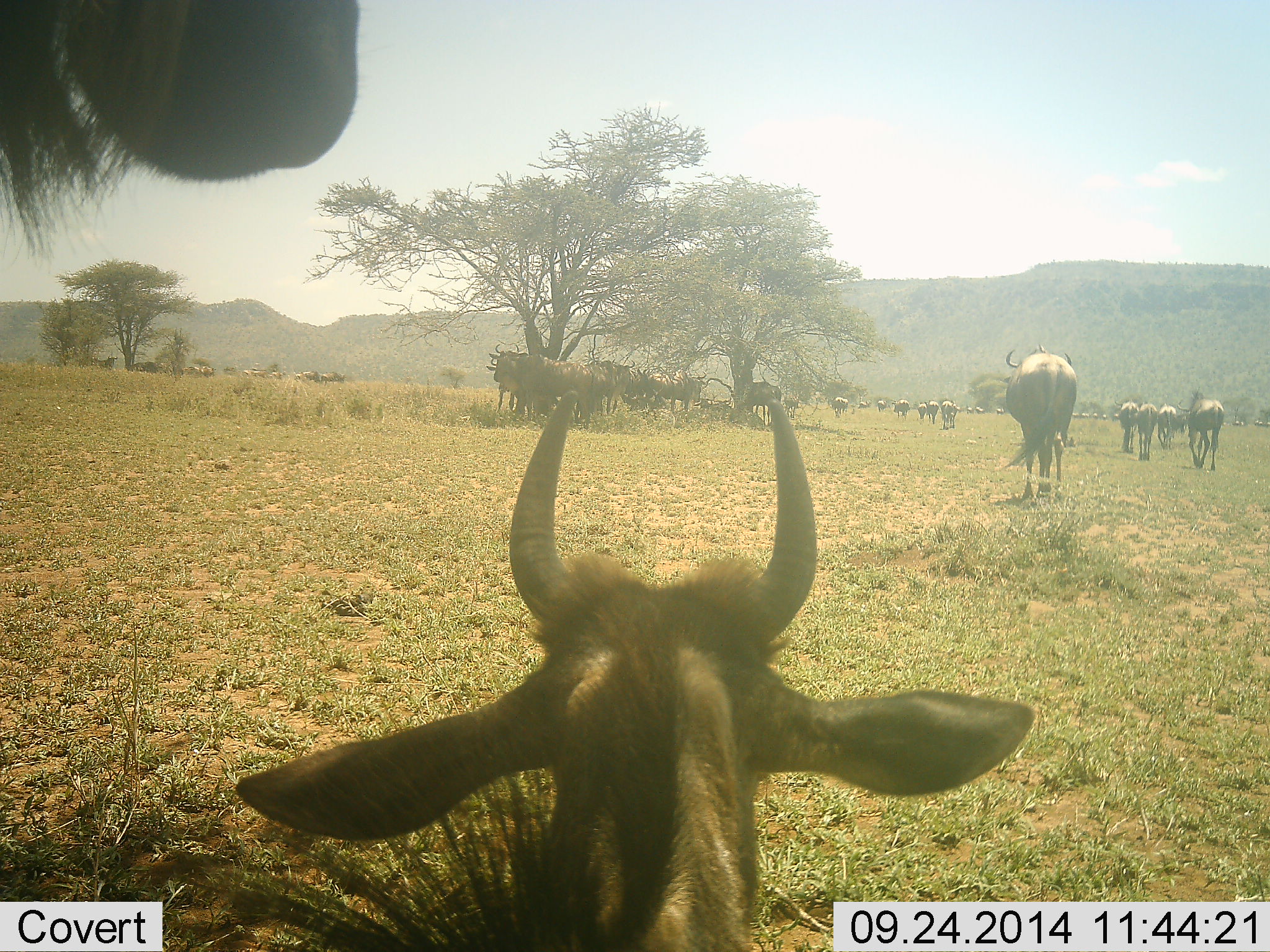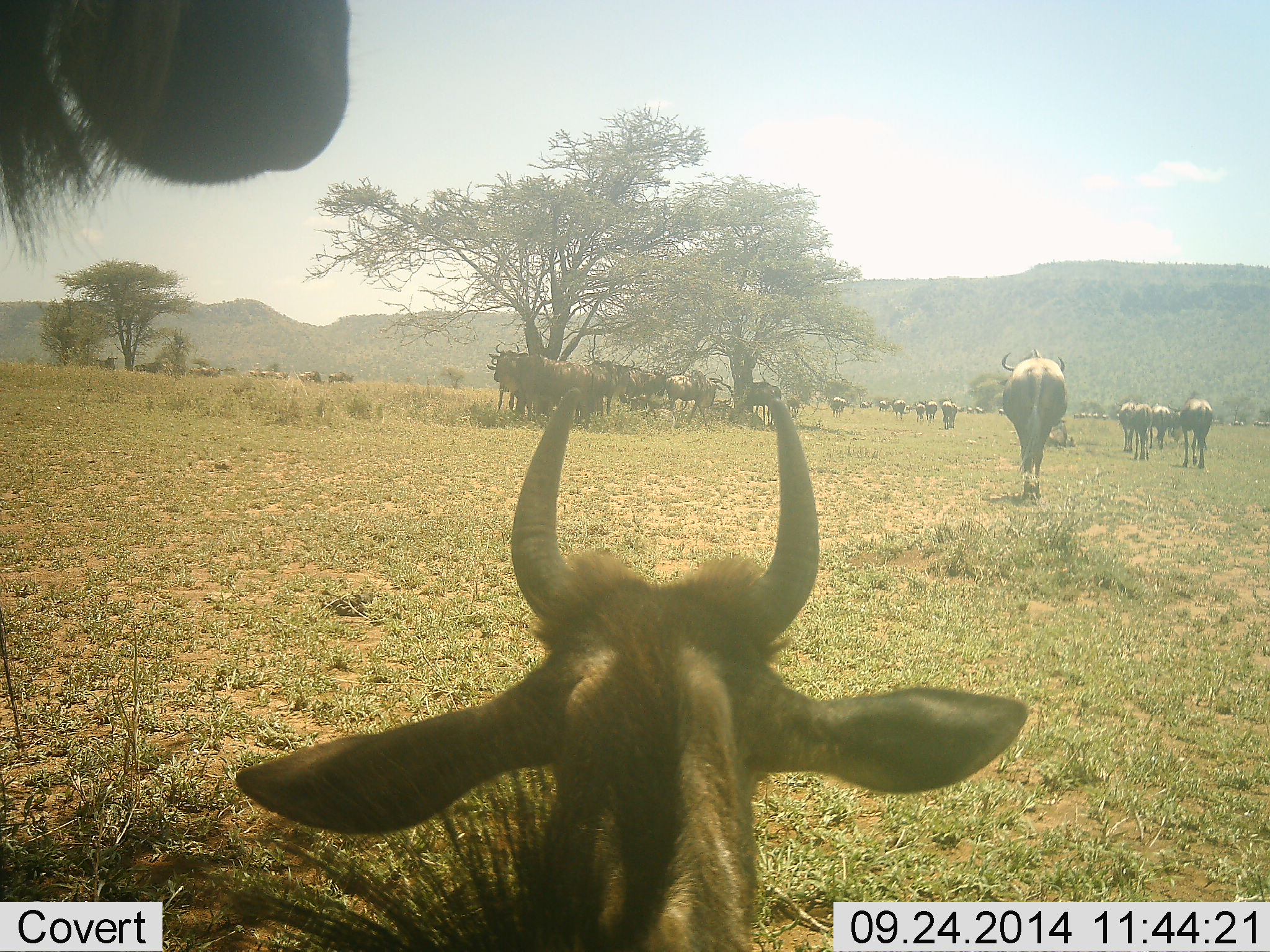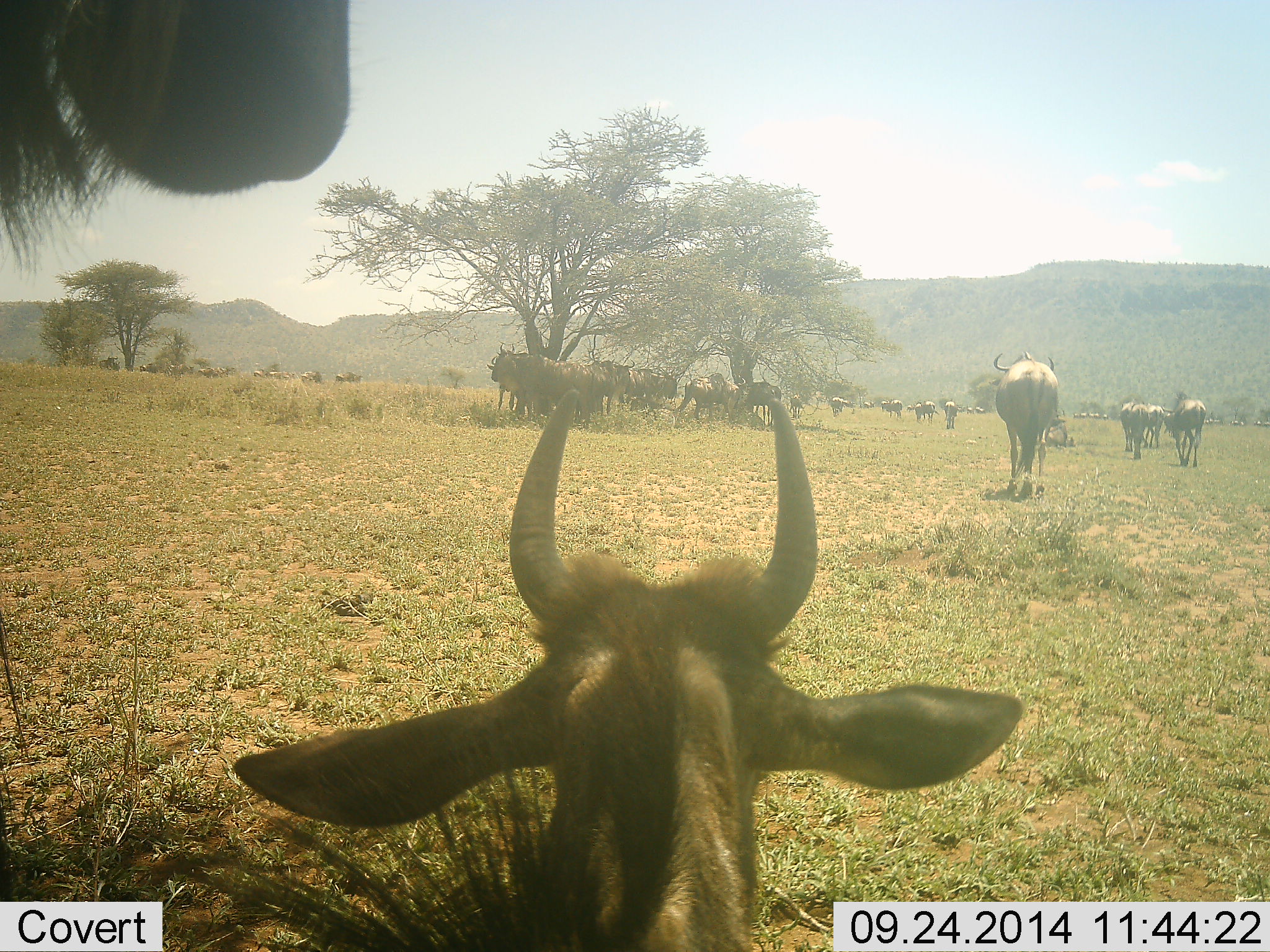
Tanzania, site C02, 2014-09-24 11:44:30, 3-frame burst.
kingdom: Animalia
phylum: Chordata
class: Mammalia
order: Artiodactyla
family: Bovidae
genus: Connochaetes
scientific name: Connochaetes taurinus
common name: blue wildebeest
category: wildebeest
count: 11-50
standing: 50%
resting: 60%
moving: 100%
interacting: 10%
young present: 50%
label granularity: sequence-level